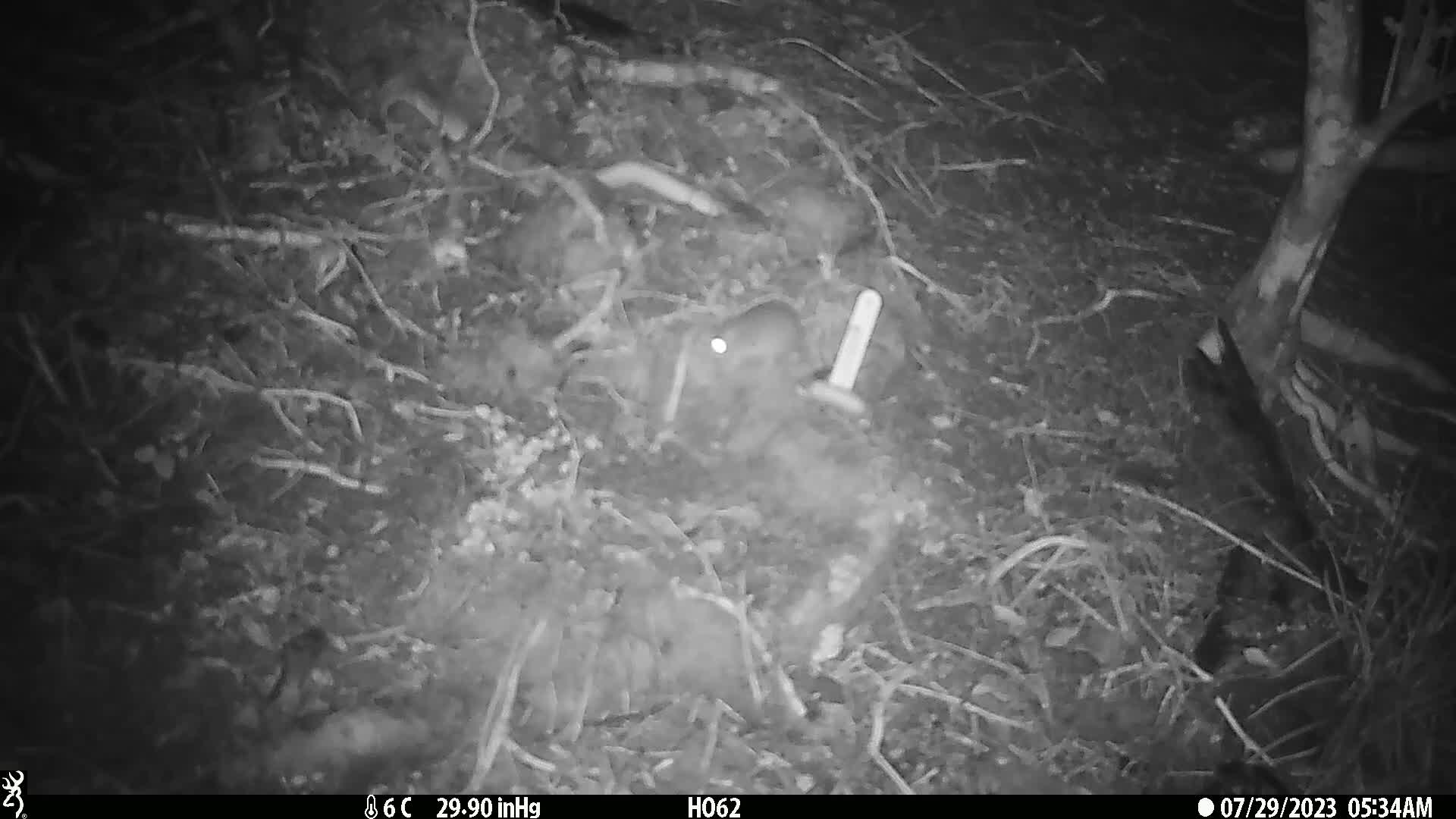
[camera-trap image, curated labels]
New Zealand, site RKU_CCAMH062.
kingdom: Animalia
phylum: Chordata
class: Mammalia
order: Rodentia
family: Muridae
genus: Rattus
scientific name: Rattus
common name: rat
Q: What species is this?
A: Rat (Rattus).